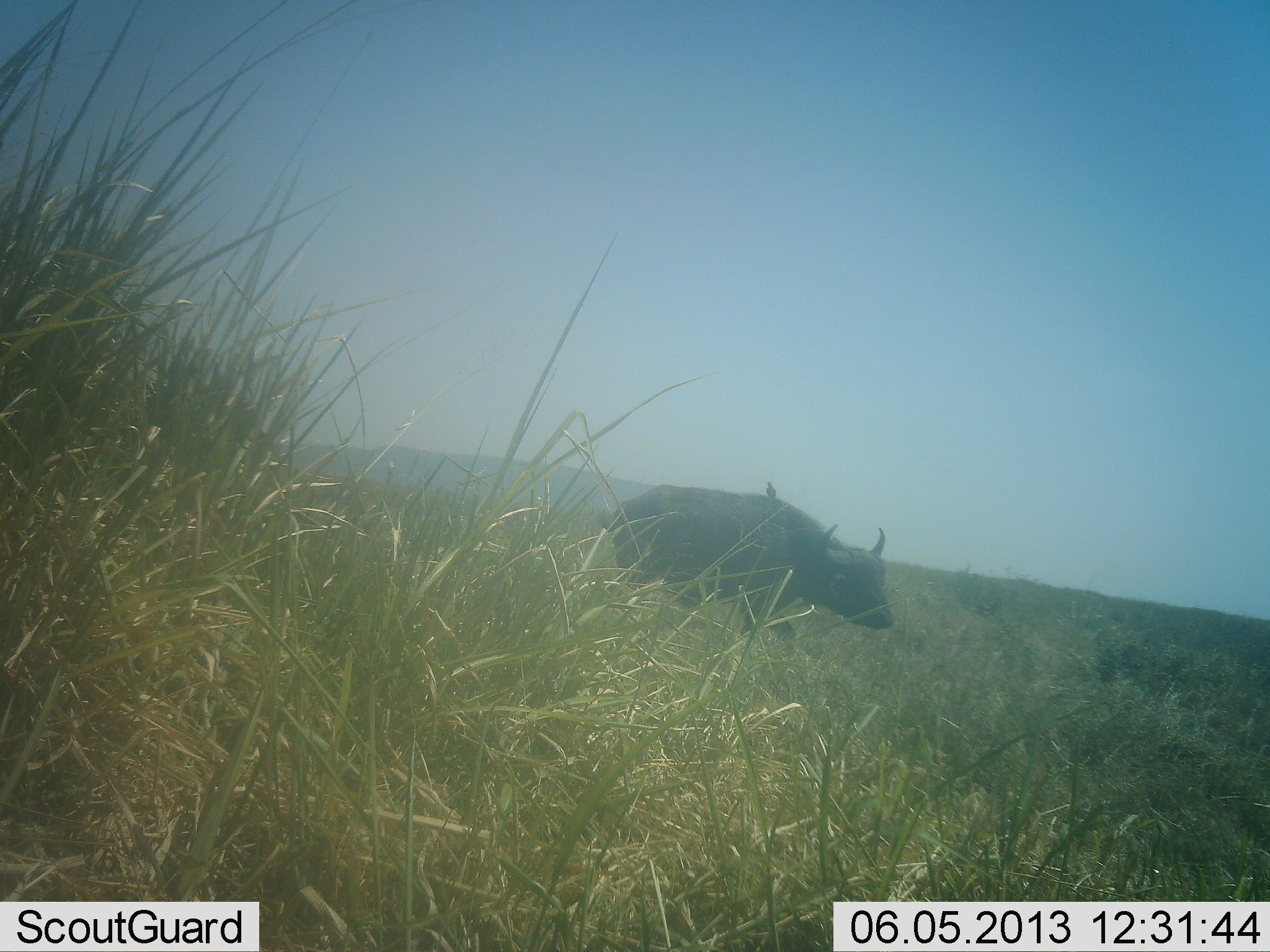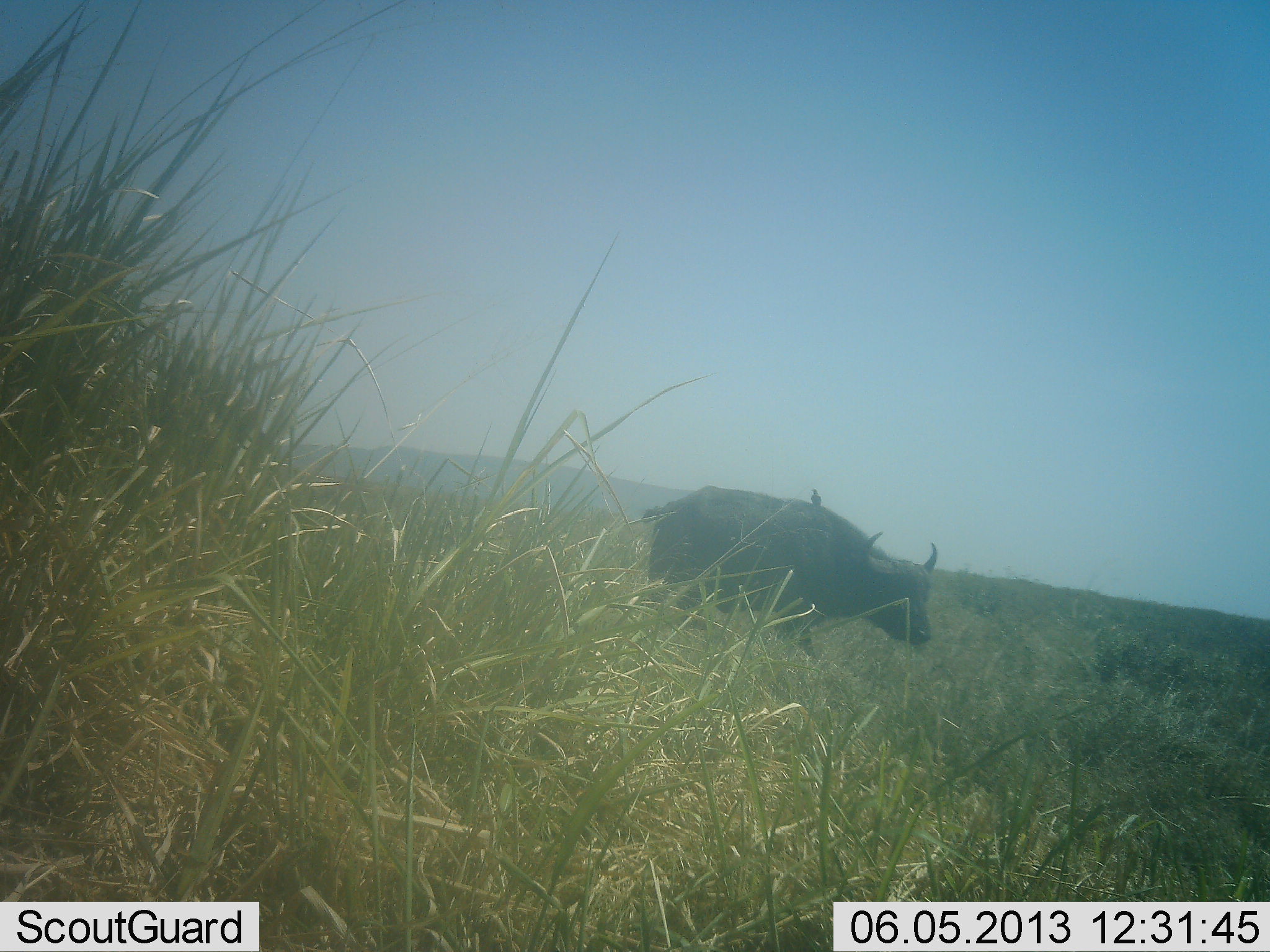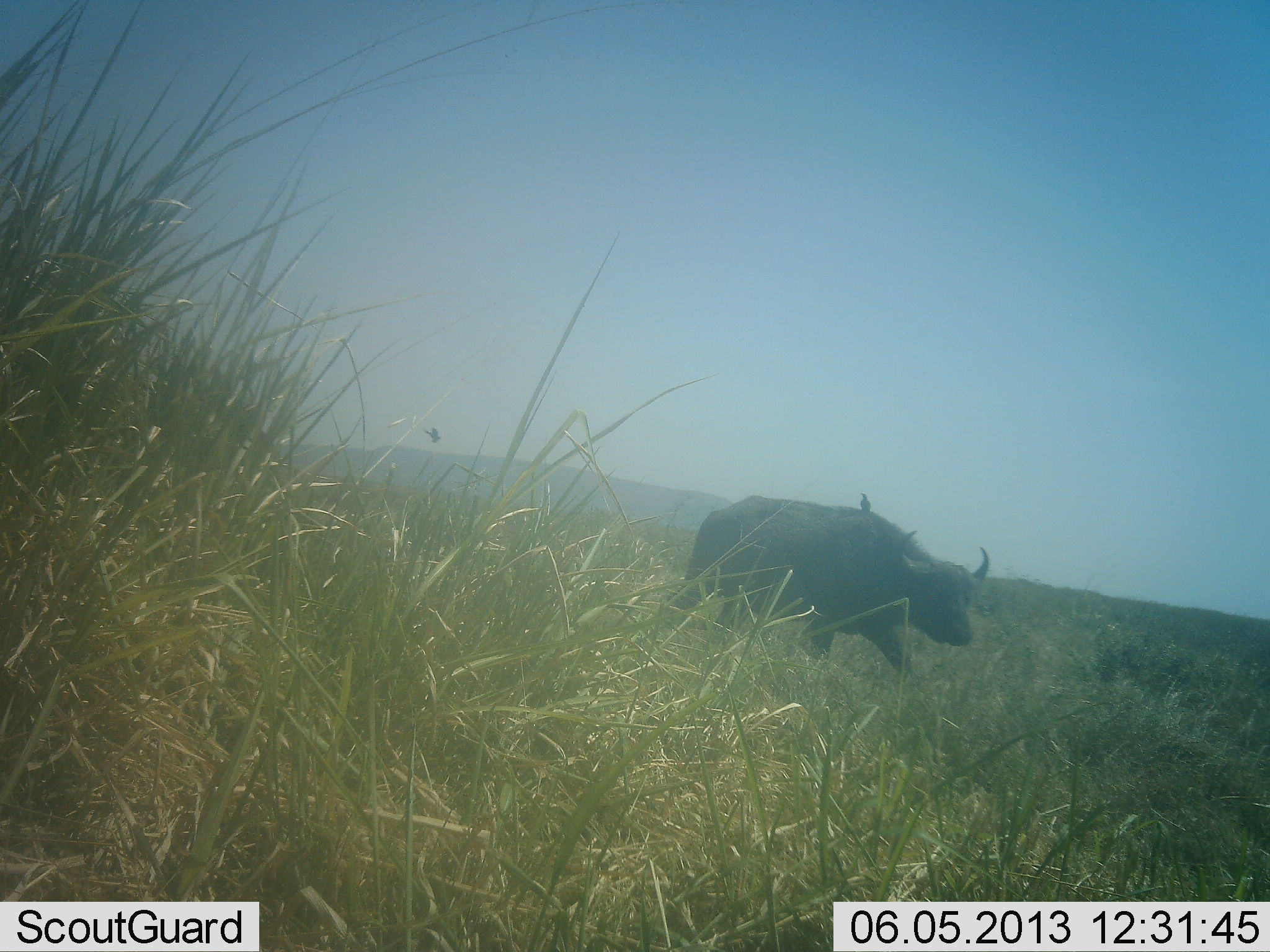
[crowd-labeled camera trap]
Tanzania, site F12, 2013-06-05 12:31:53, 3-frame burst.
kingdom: Animalia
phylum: Chordata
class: Mammalia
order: Artiodactyla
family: Bovidae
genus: Syncerus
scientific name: Syncerus caffer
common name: cape buffalo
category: buffalo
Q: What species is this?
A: Buffalo (cape buffalo) (Syncerus caffer).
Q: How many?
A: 1.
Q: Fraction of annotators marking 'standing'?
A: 0%.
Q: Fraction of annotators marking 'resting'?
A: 7%.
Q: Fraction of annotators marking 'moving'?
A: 93%.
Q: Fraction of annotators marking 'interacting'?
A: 0%.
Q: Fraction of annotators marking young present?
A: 0%.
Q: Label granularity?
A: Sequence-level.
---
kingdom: Animalia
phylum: Chordata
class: Aves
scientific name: Aves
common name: bird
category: otherbird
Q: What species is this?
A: Otherbird (bird) (Aves).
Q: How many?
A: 2.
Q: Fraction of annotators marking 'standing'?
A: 82%.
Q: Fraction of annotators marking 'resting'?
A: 18%.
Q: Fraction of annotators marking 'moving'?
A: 55%.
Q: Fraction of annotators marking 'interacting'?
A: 0%.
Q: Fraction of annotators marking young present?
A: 0%.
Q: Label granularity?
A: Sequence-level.